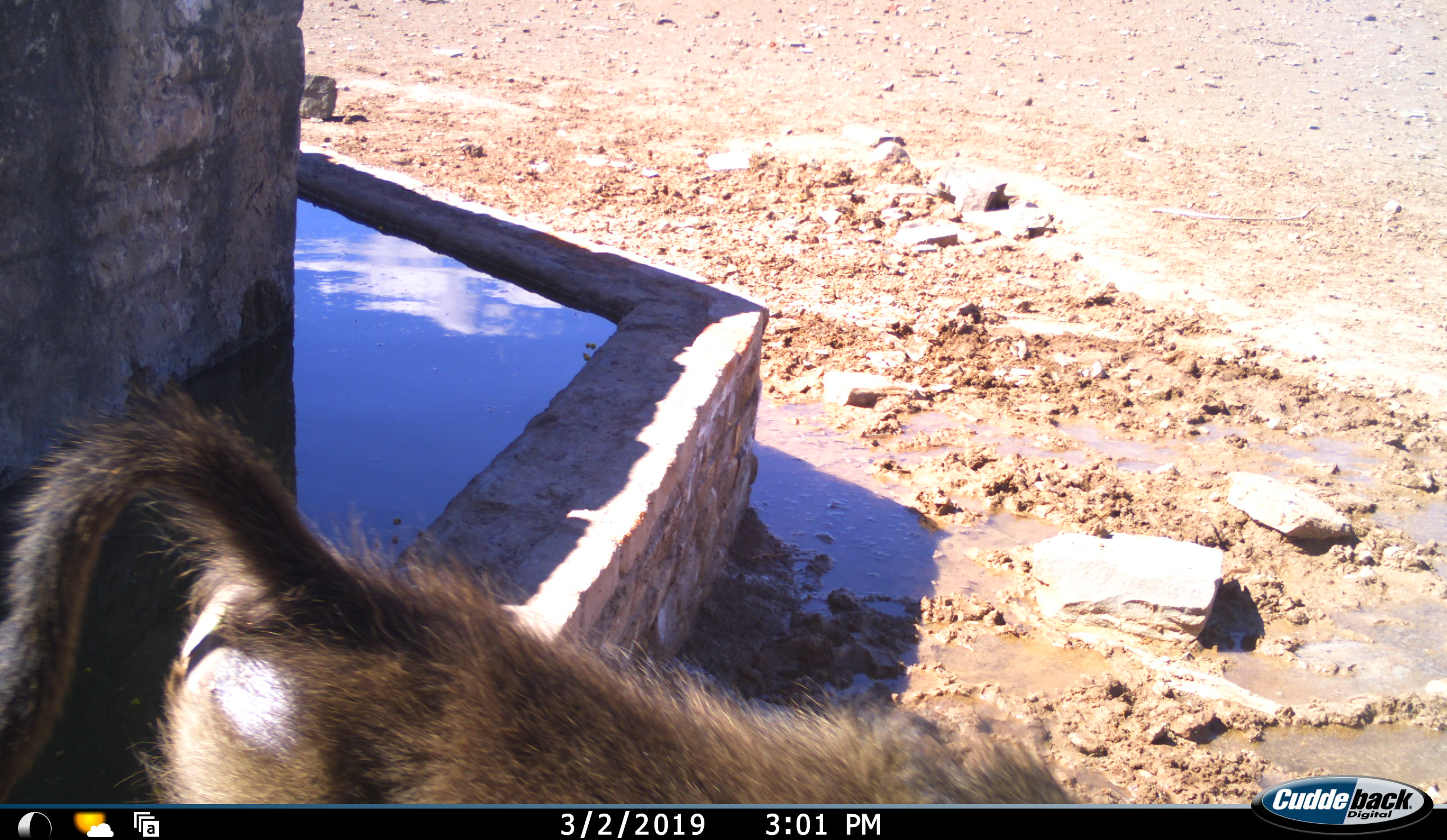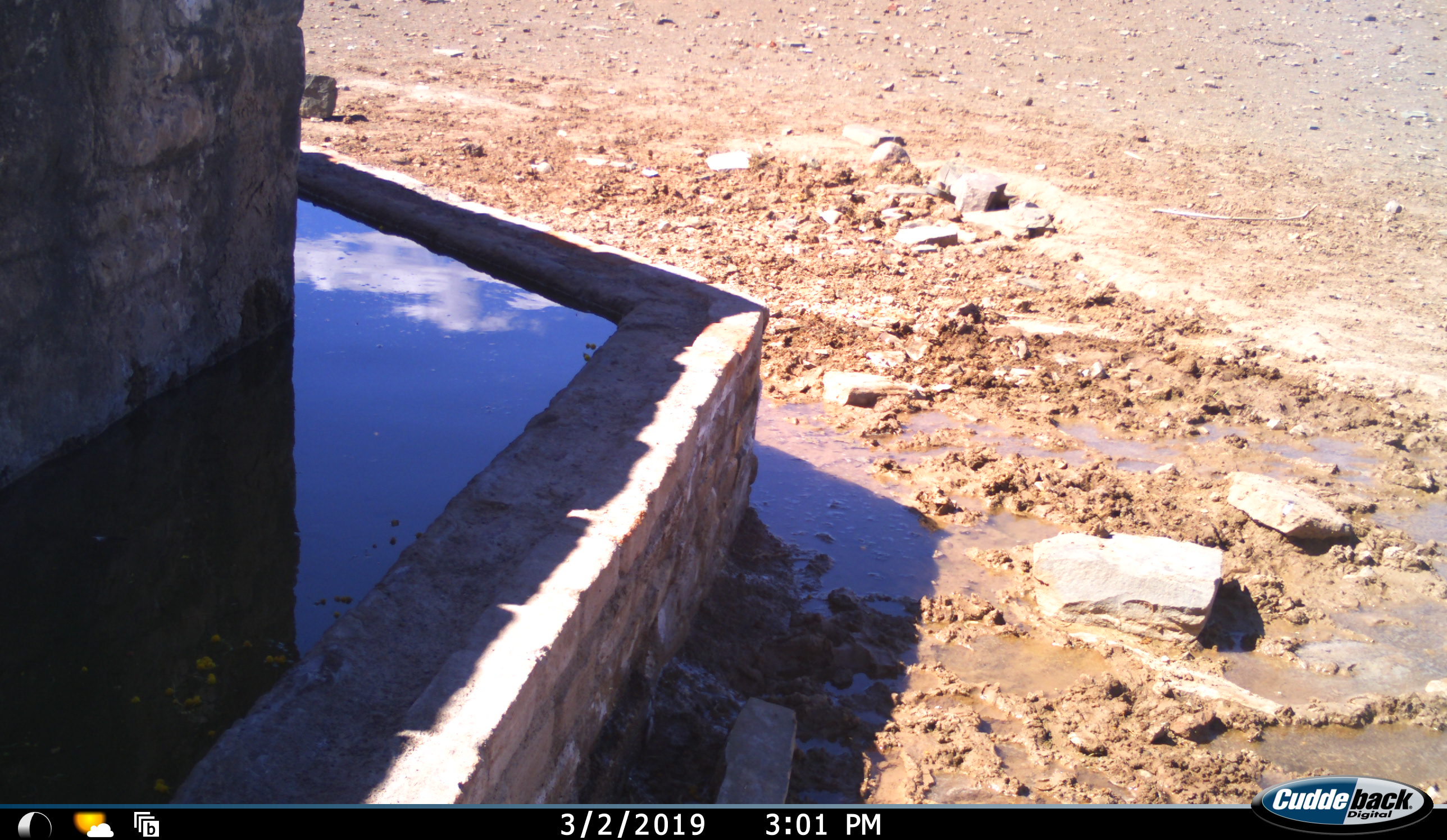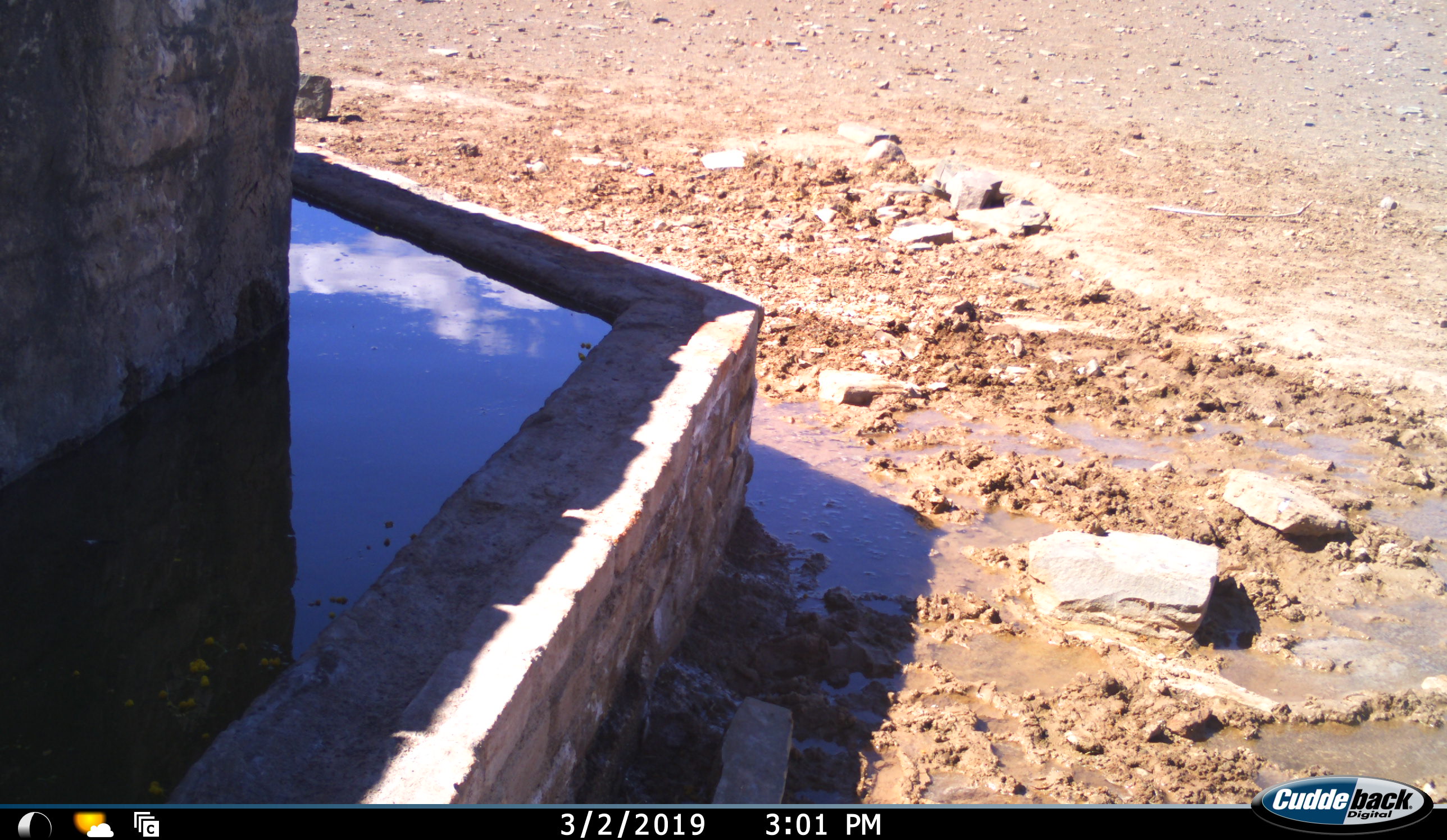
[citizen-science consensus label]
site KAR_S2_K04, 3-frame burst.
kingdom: Animalia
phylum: Chordata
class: Mammalia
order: Primates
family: Cercopithecidae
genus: Papio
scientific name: Papio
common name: baboon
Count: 1.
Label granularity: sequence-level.